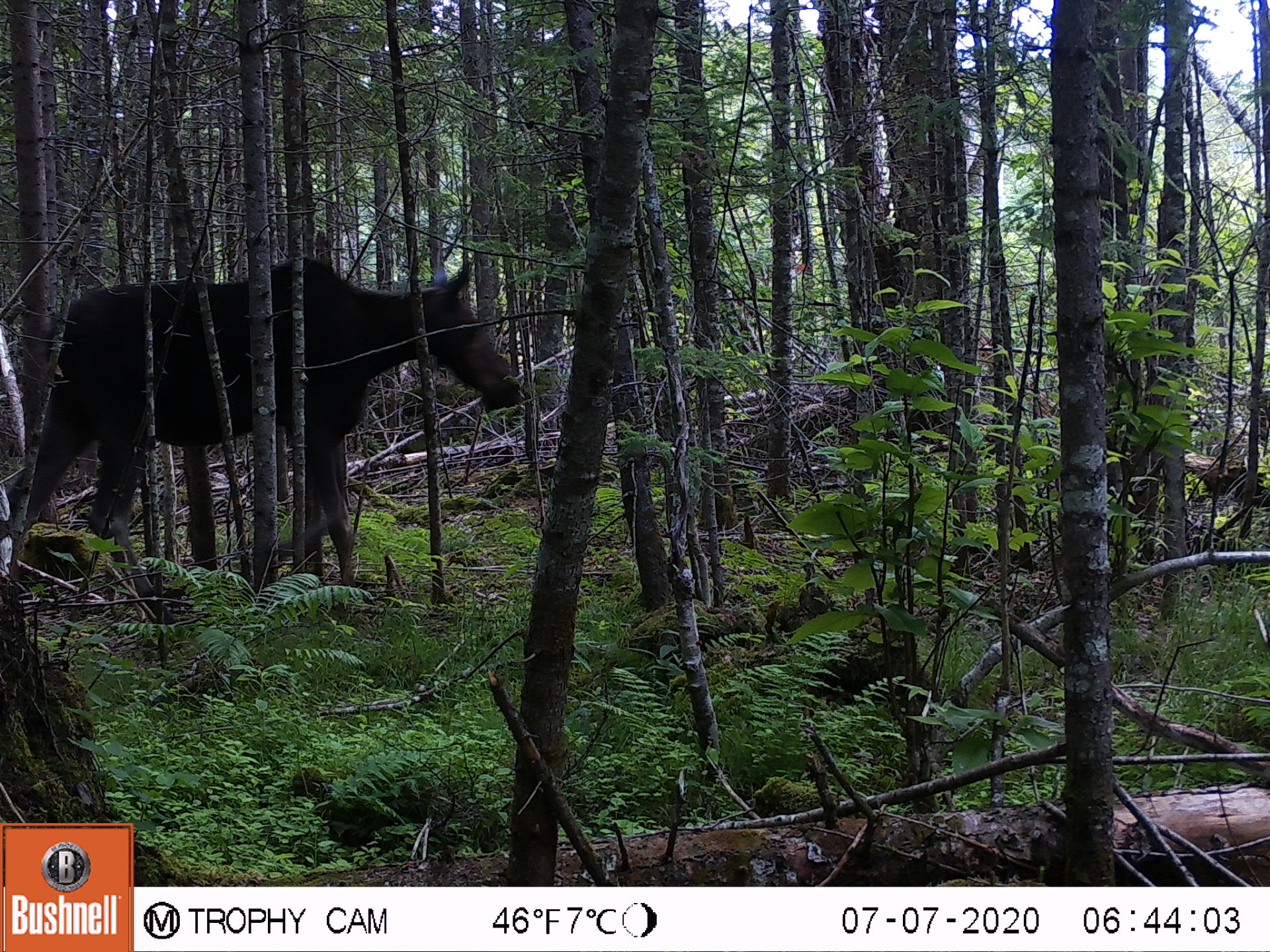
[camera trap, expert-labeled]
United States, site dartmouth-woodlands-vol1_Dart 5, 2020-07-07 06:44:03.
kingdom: Animalia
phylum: Chordata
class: Mammalia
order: Artiodactyla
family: Cervidae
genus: Alces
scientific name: Alces alces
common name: moose